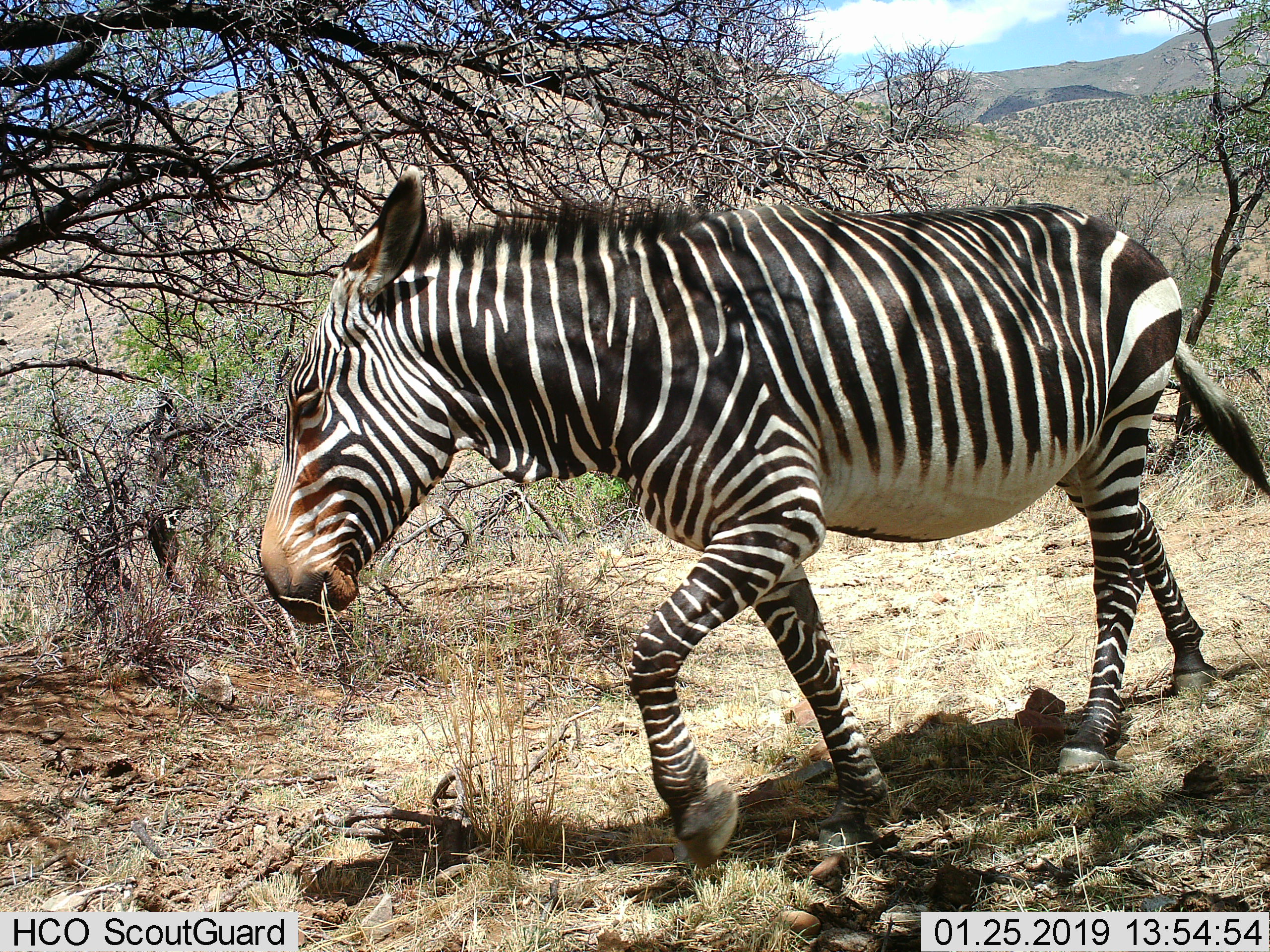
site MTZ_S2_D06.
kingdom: Animalia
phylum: Chordata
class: Mammalia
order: Perissodactyla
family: Equidae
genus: Equus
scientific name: Equus zebra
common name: mountain zebra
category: zebramountain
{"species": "zebramountain (mountain zebra) (Equus zebra)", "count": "1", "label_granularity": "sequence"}